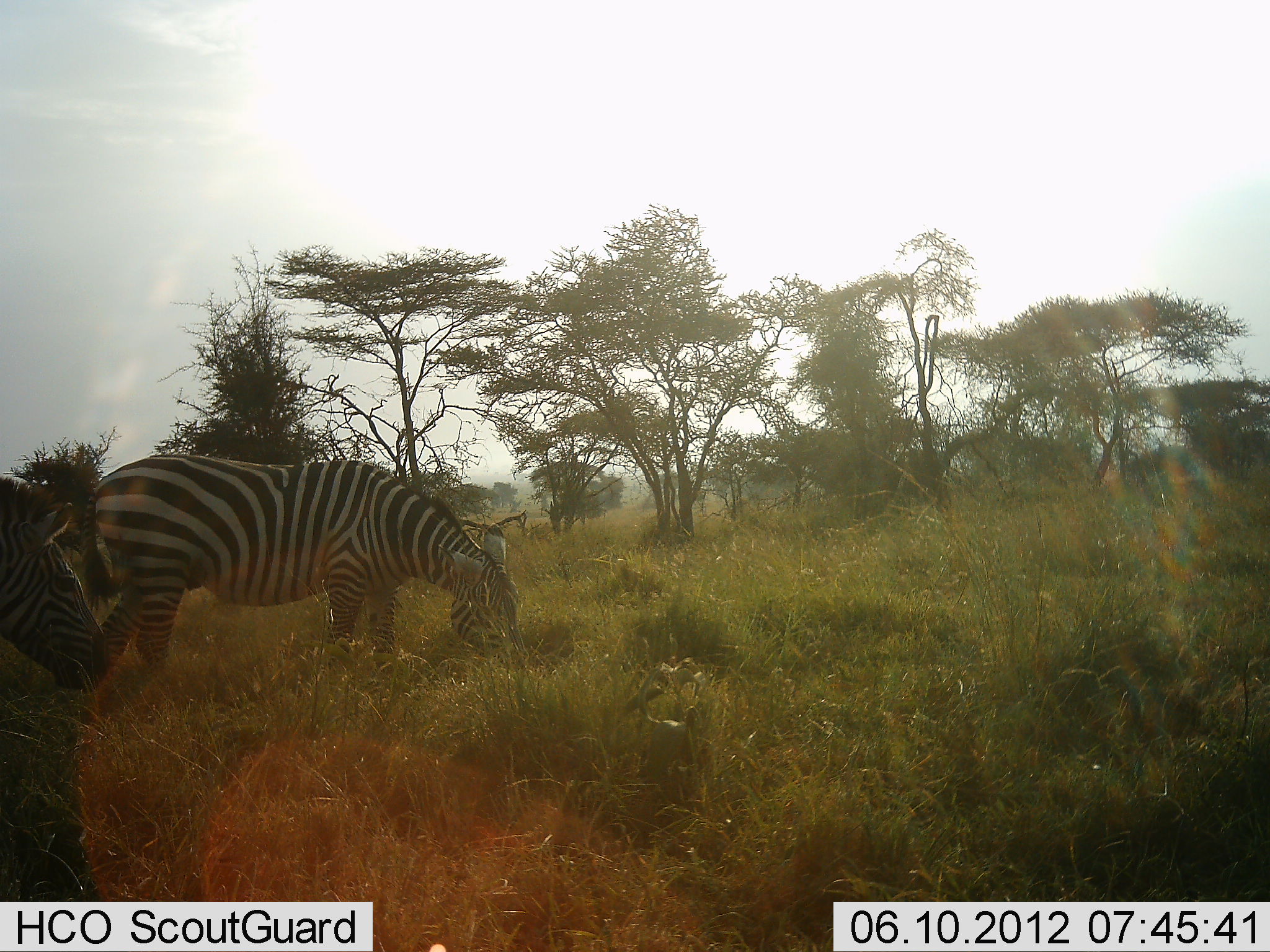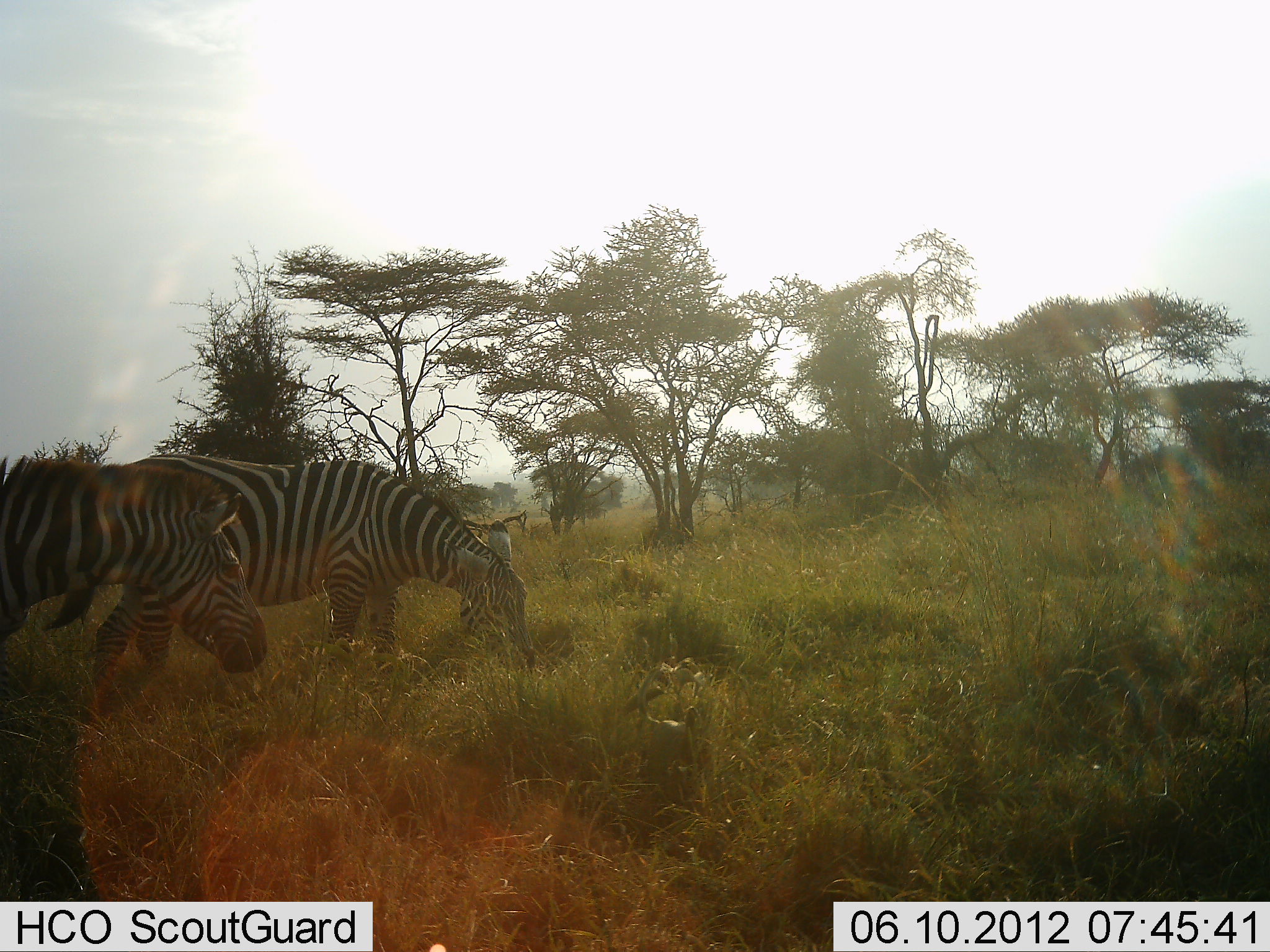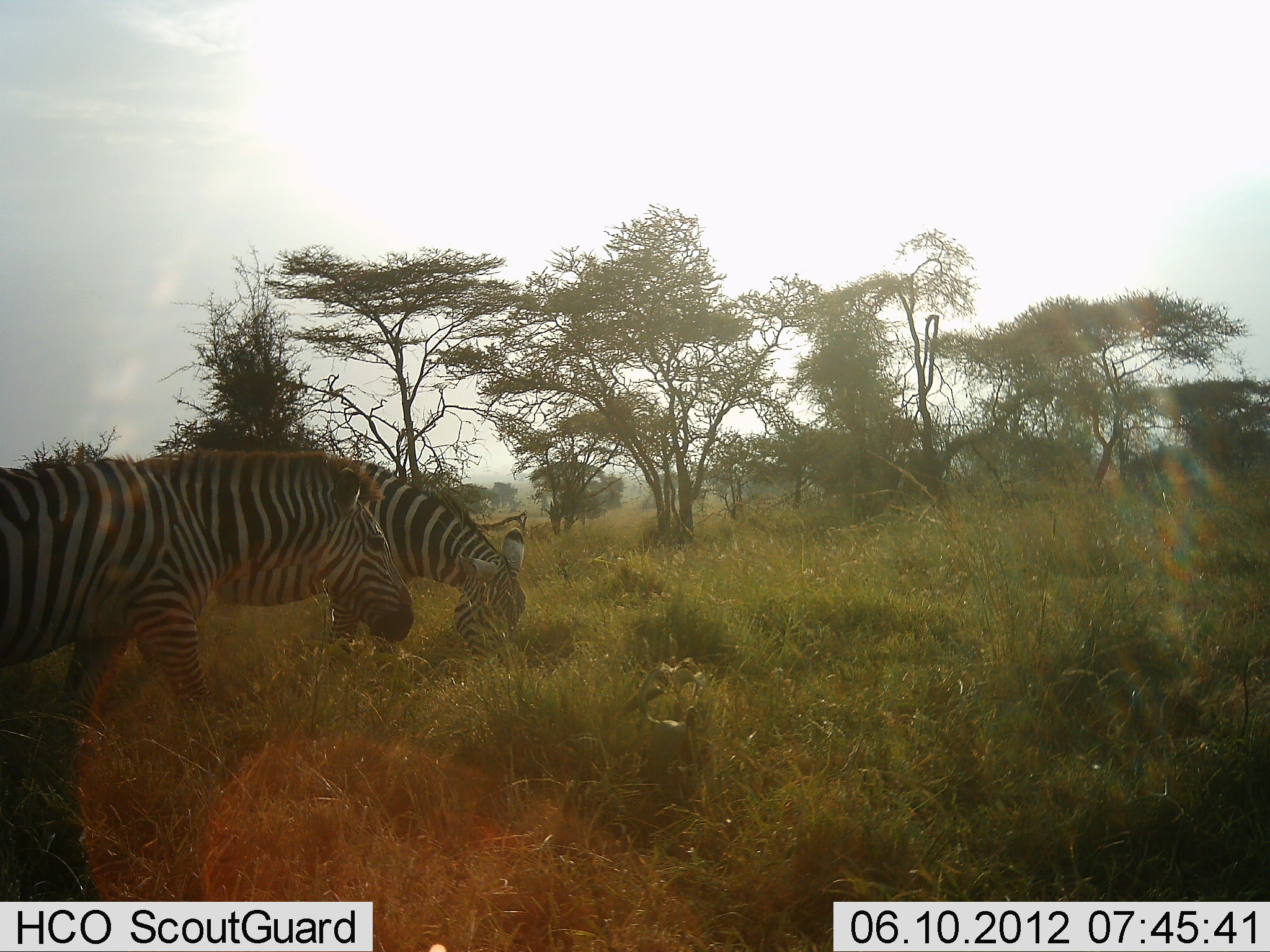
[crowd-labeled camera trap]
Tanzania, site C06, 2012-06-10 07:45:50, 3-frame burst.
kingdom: Animalia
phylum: Chordata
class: Mammalia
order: Perissodactyla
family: Equidae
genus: Equus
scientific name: Equus quagga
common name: plains zebra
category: zebra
Zebra (plains zebra) (Equus quagga), count 2. Behavior (volunteer vote fractions): standing 50%, resting 10%, moving 50%, interacting 0%. Young present (vote fraction): 0%. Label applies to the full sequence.